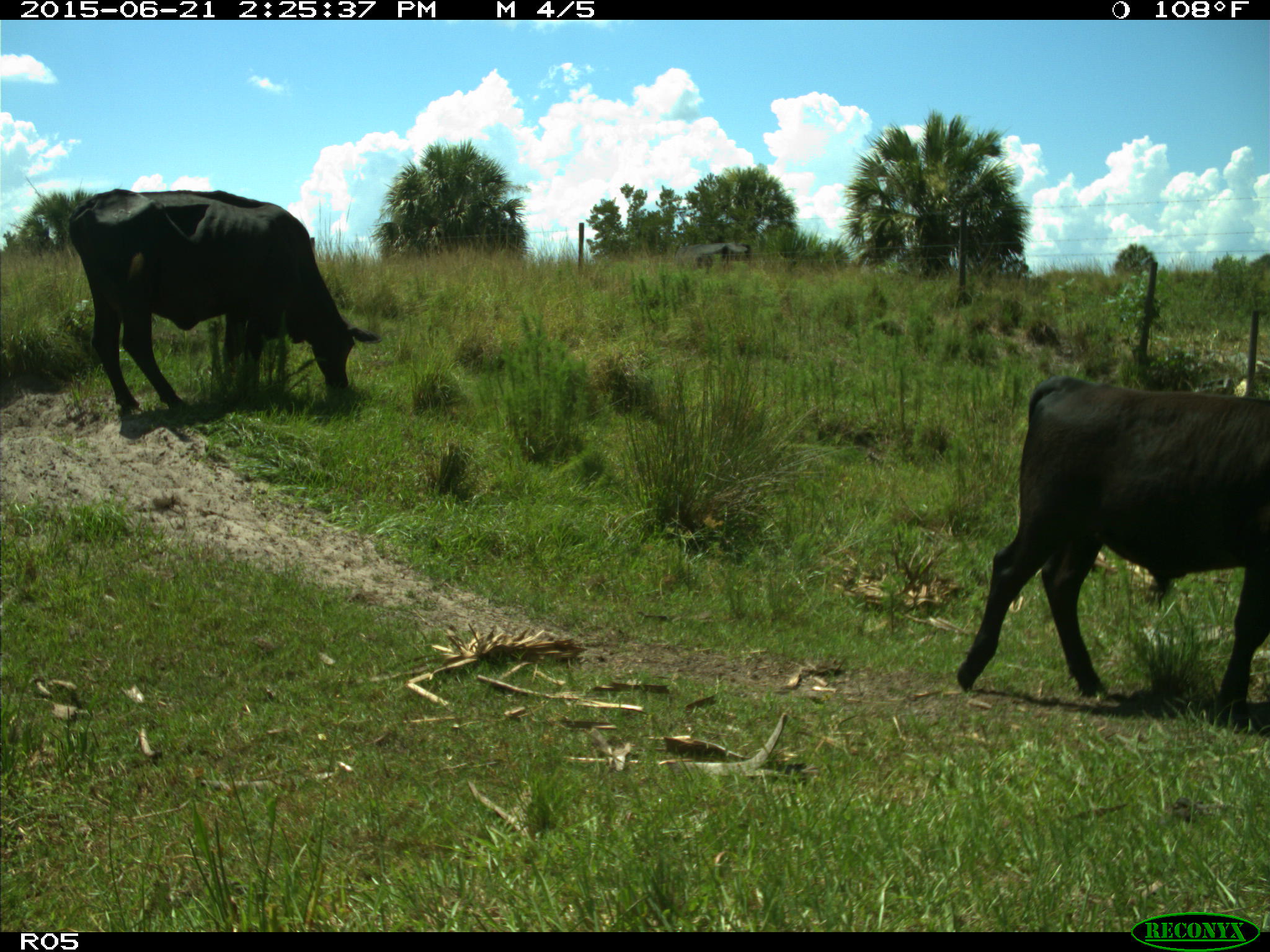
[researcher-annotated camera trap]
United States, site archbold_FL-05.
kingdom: Animalia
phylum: Chordata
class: Mammalia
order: Artiodactyla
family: Bovidae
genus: Bos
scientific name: Bos taurus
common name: domestic cow